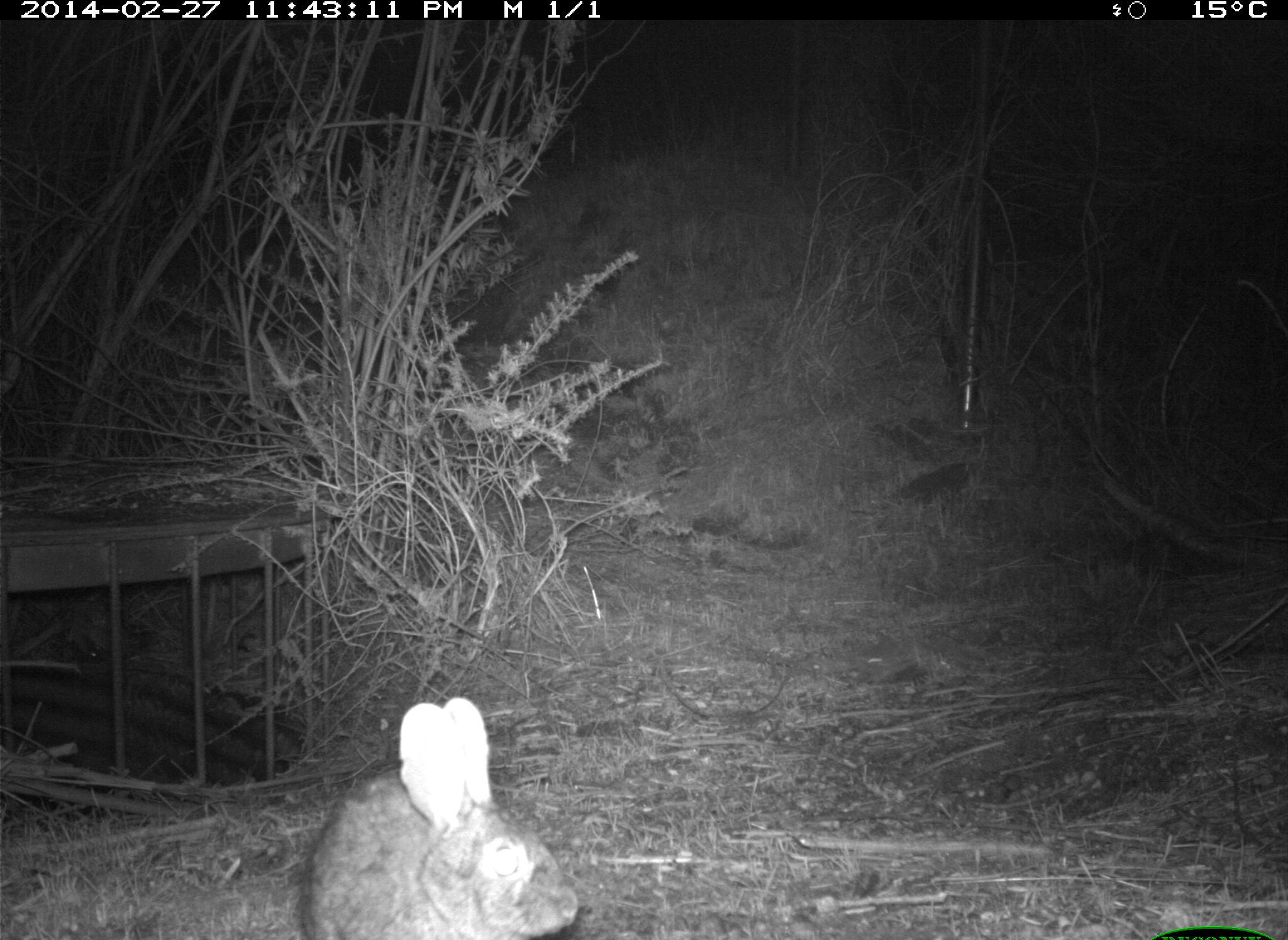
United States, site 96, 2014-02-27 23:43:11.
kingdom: Animalia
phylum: Chordata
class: Mammalia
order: Lagomorpha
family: Leporidae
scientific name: Leporidae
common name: rabbits and hares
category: rabbit